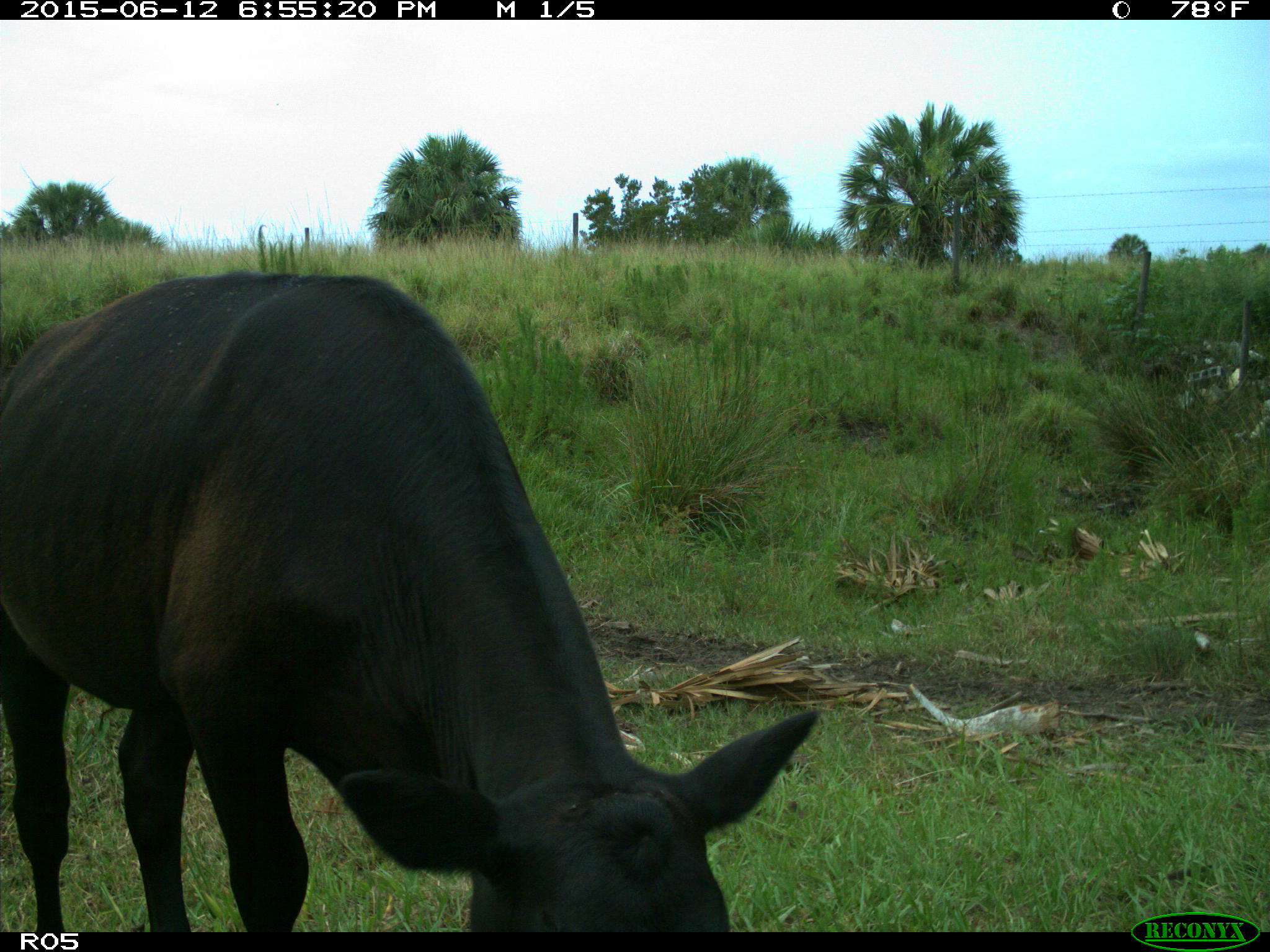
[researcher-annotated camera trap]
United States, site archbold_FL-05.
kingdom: Animalia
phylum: Chordata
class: Mammalia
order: Artiodactyla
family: Bovidae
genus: Bos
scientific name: Bos taurus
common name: domestic cow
Bos taurus (domestic cow).